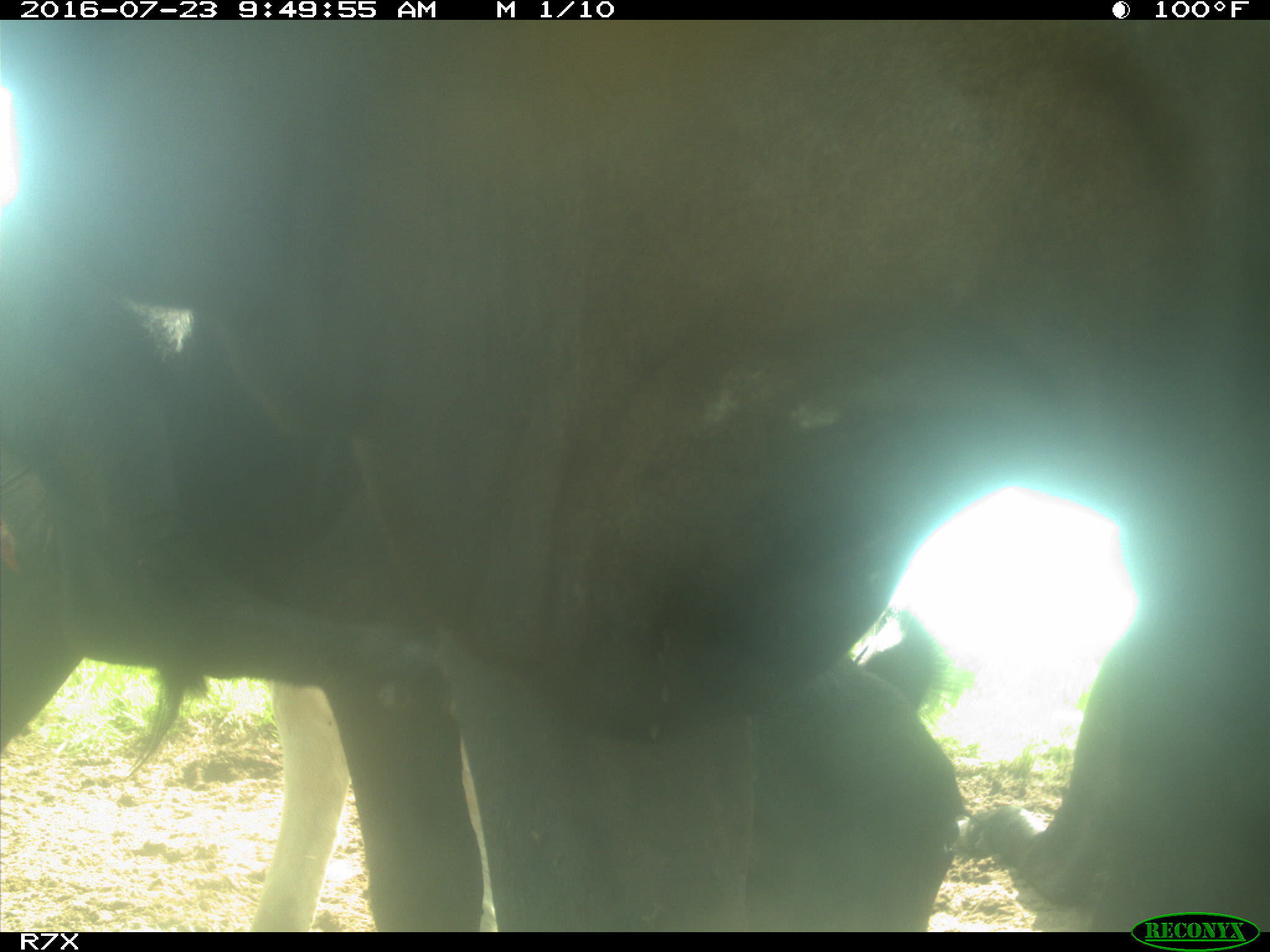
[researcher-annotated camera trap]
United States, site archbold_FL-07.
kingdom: Animalia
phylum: Chordata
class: Mammalia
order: Artiodactyla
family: Bovidae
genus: Bos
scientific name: Bos taurus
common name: domestic cow